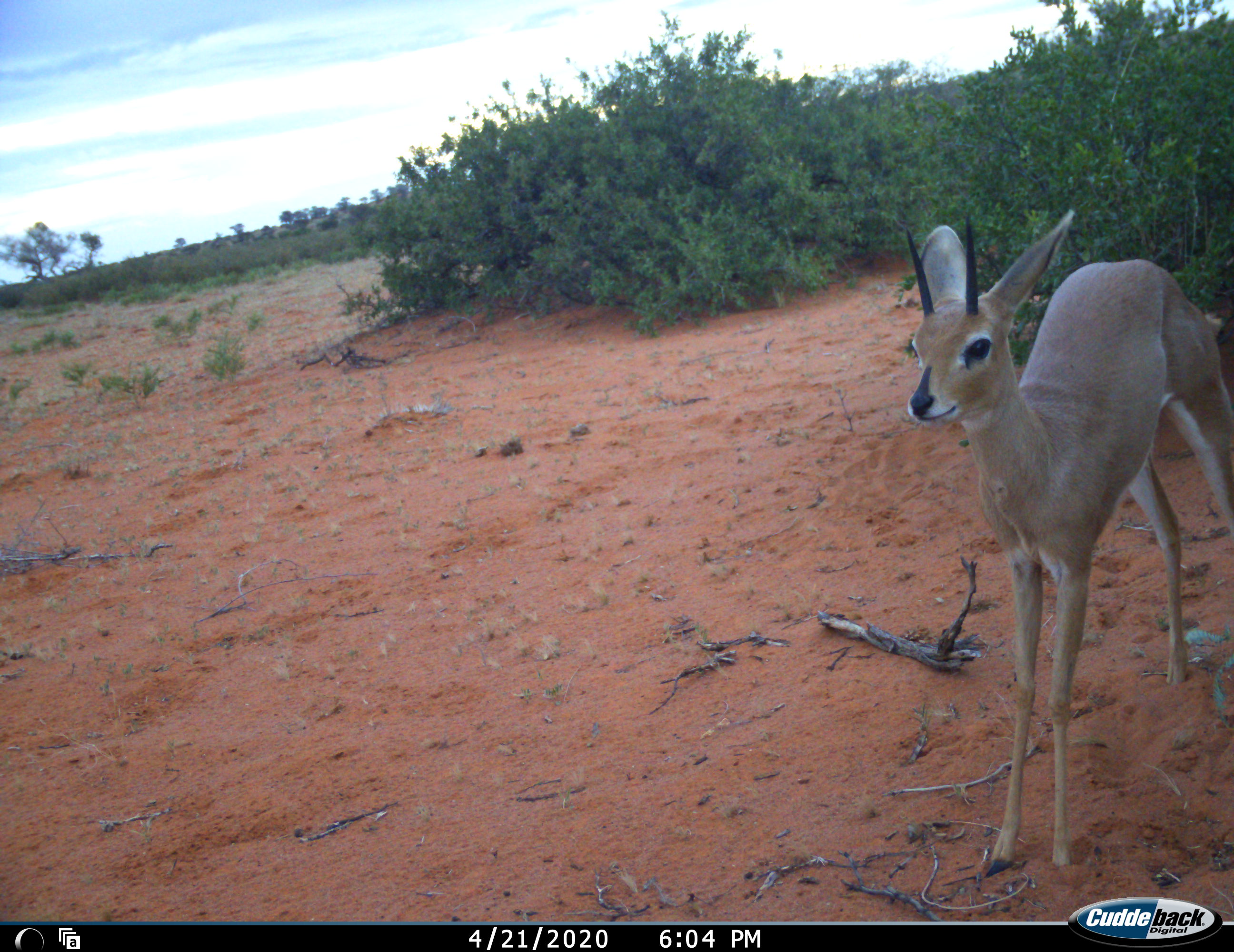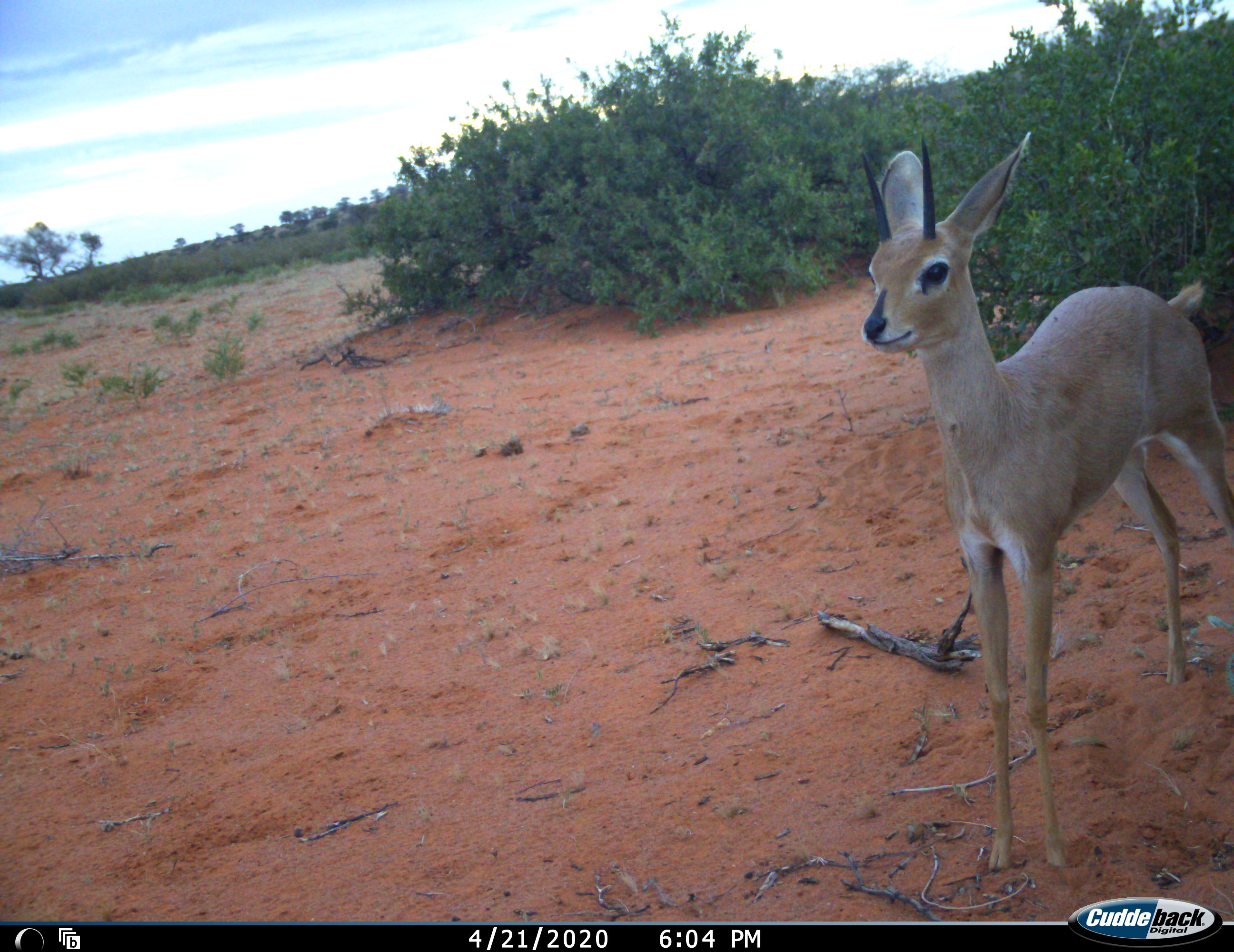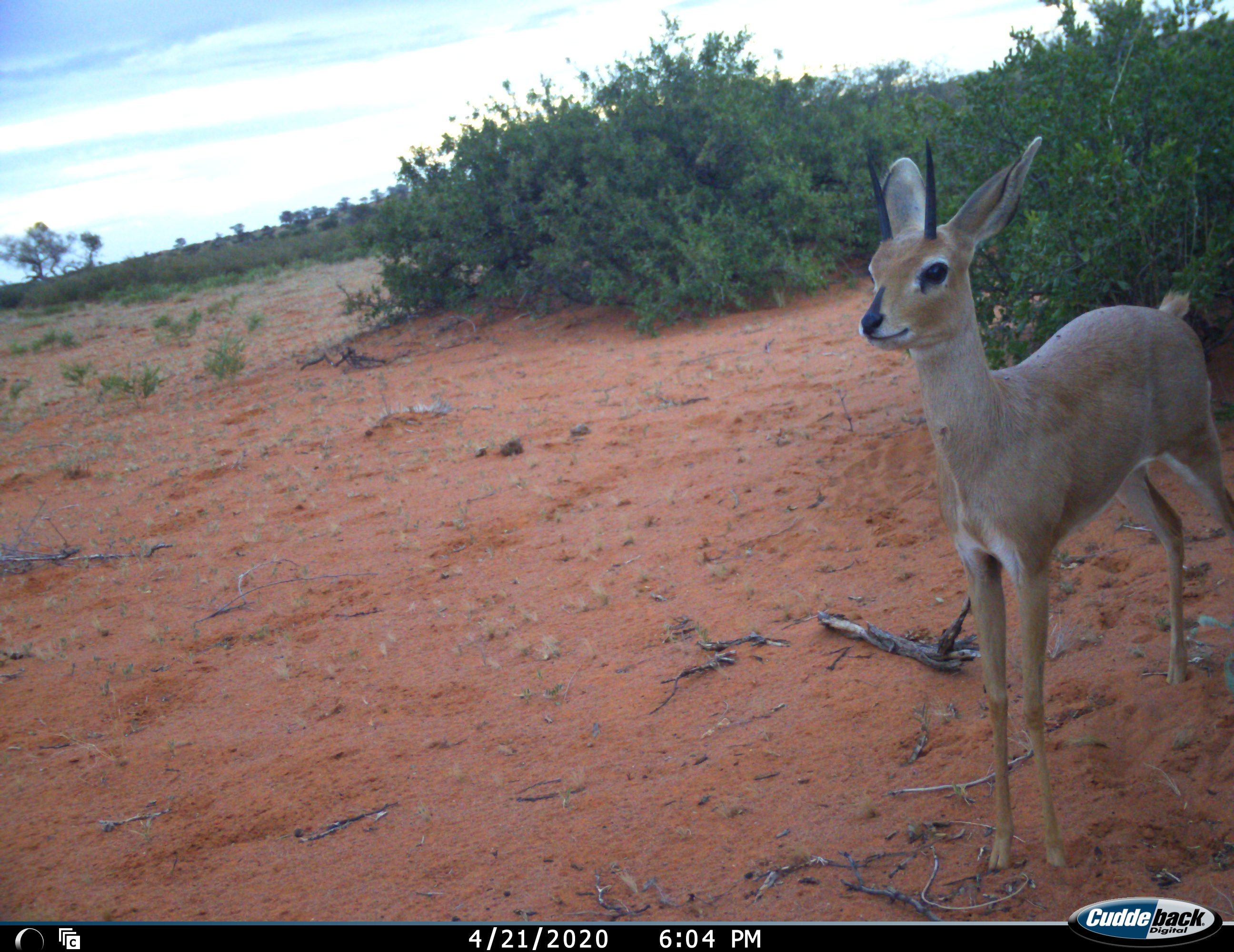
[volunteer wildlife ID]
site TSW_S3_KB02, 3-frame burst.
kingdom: Animalia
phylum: Chordata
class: Mammalia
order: Artiodactyla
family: Bovidae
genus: Raphicerus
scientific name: Raphicerus campestris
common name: steenbok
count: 1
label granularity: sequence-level